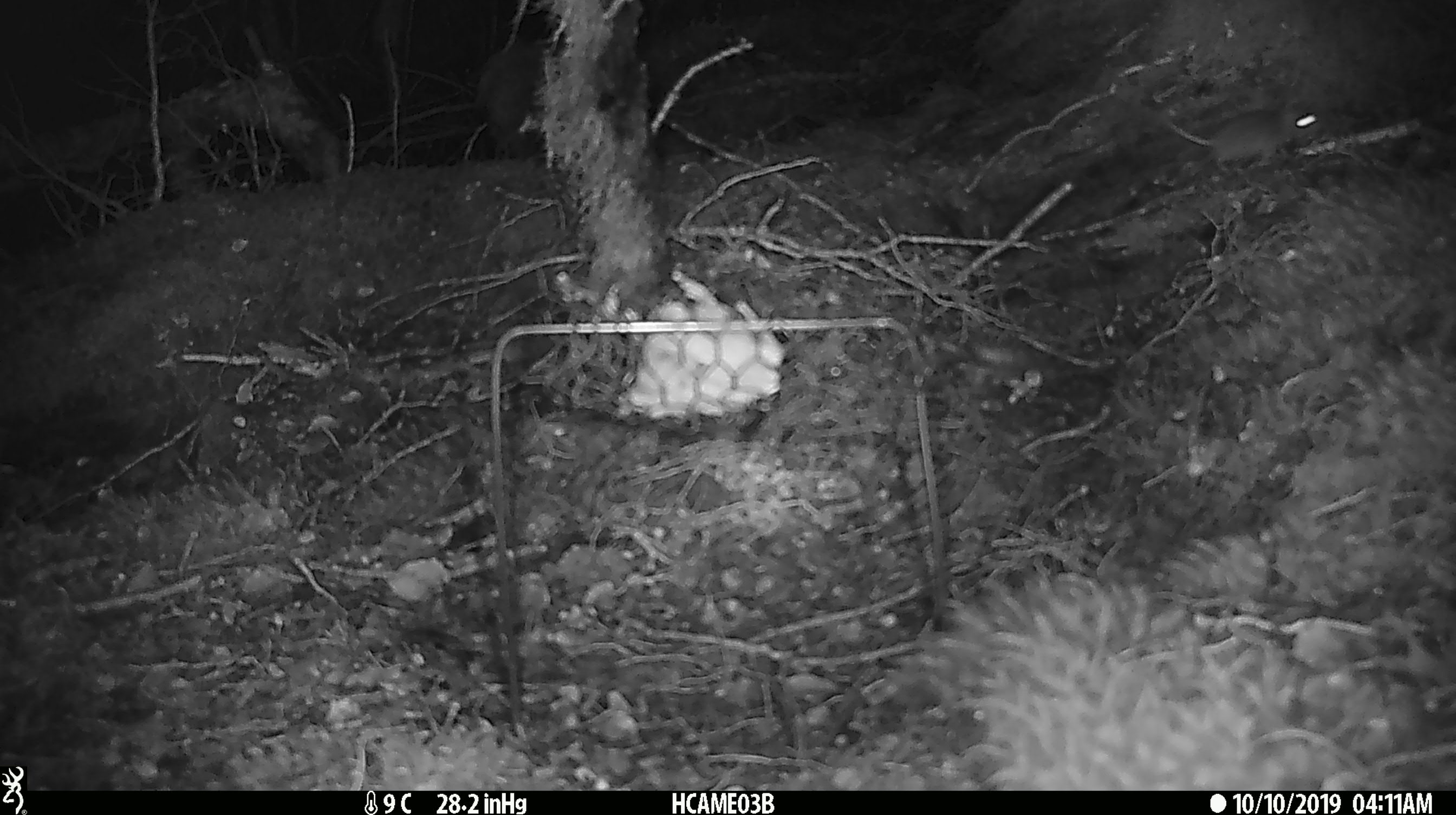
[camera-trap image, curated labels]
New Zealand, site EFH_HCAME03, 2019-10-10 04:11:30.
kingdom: Animalia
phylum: Chordata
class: Mammalia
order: Rodentia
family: Muridae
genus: Mus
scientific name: Mus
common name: mouse